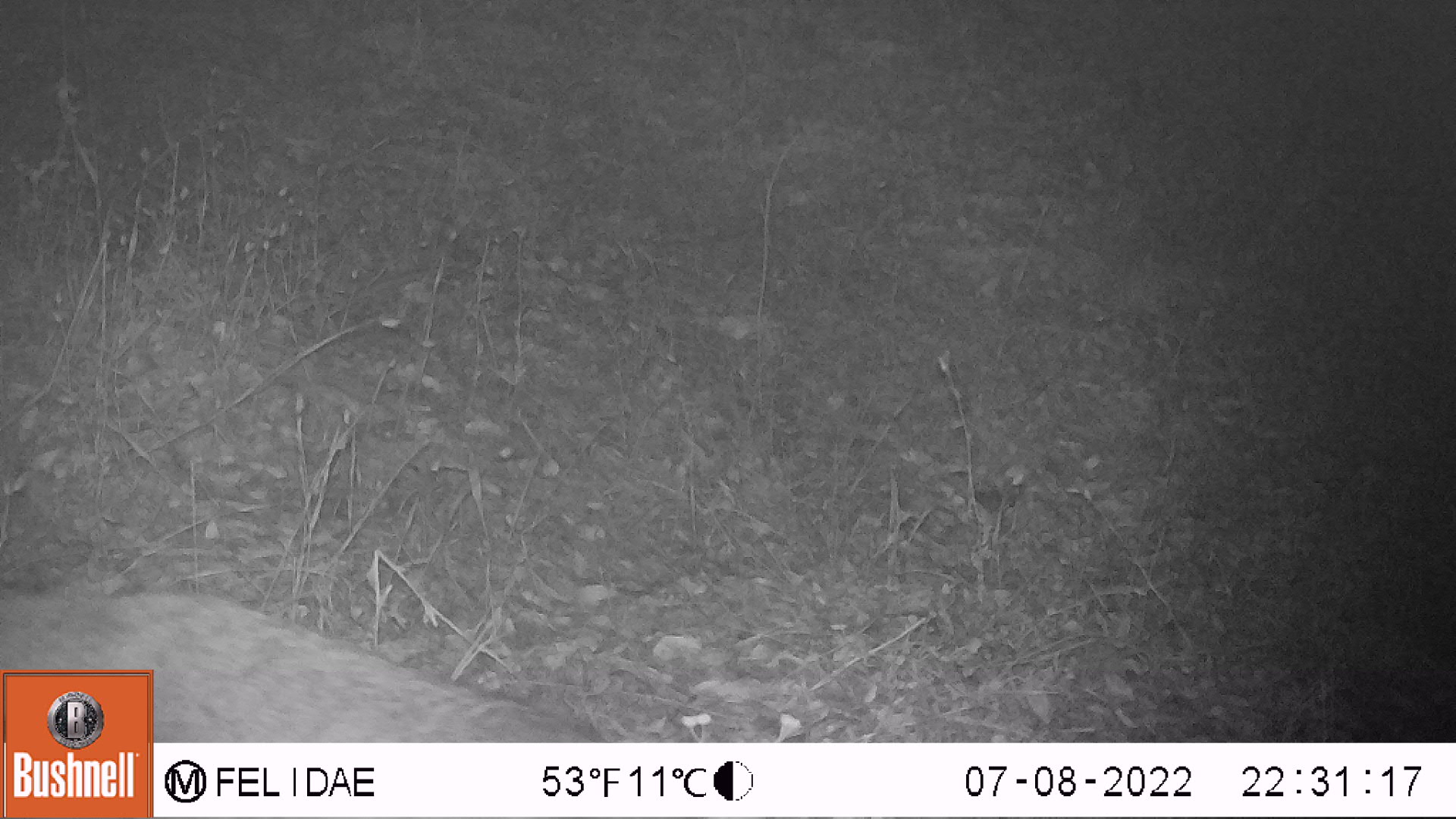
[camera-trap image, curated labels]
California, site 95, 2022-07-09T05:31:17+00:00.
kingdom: Animalia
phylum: Chordata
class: Mammalia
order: Carnivora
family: Canidae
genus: Urocyon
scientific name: Urocyon cinereoargenteus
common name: gray fox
Gray fox (Urocyon cinereoargenteus).